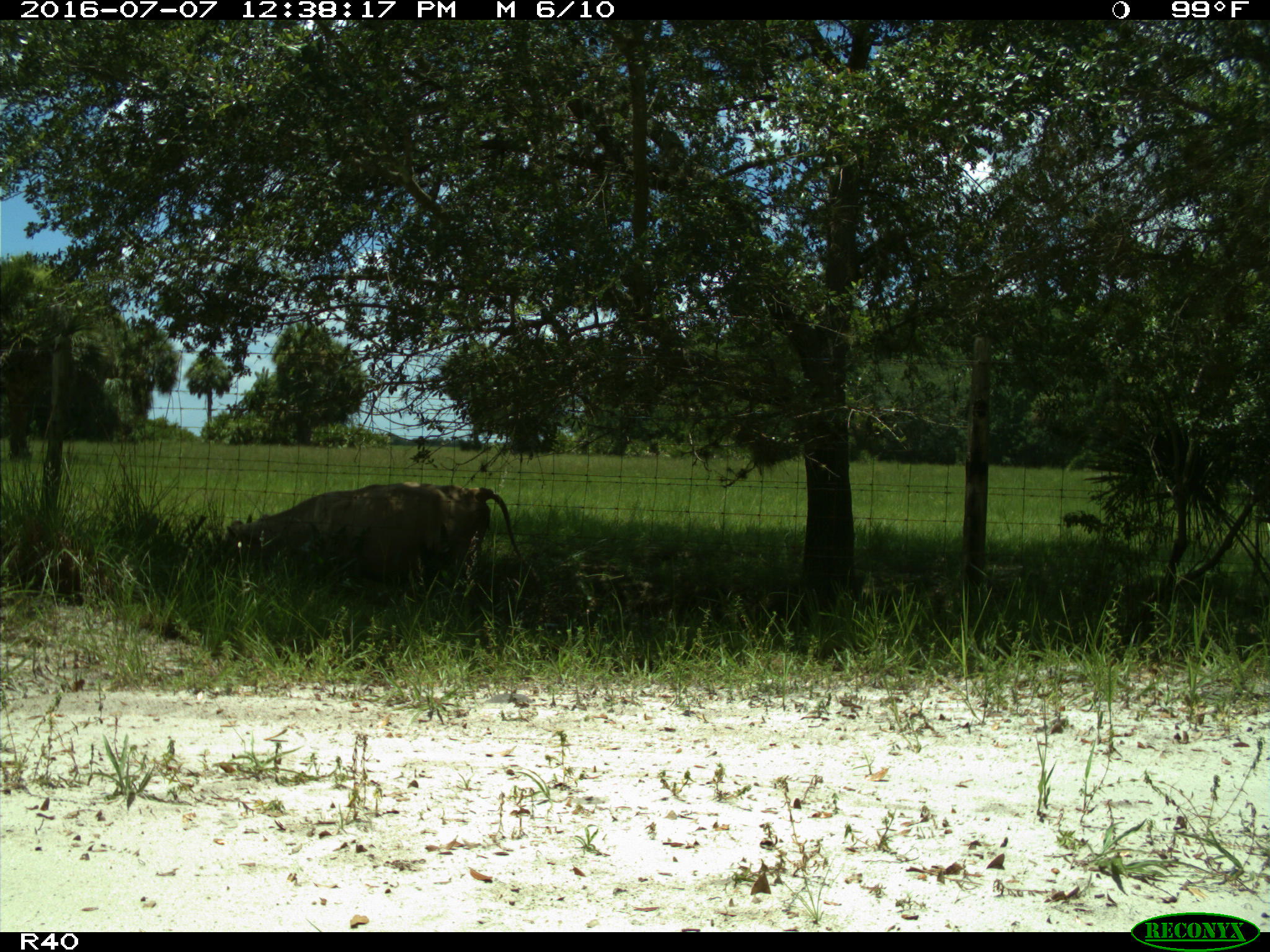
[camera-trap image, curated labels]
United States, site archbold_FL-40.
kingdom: Animalia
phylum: Chordata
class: Mammalia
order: Artiodactyla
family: Bovidae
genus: Bos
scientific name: Bos taurus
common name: domestic cow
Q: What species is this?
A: Bos taurus (domestic cow).